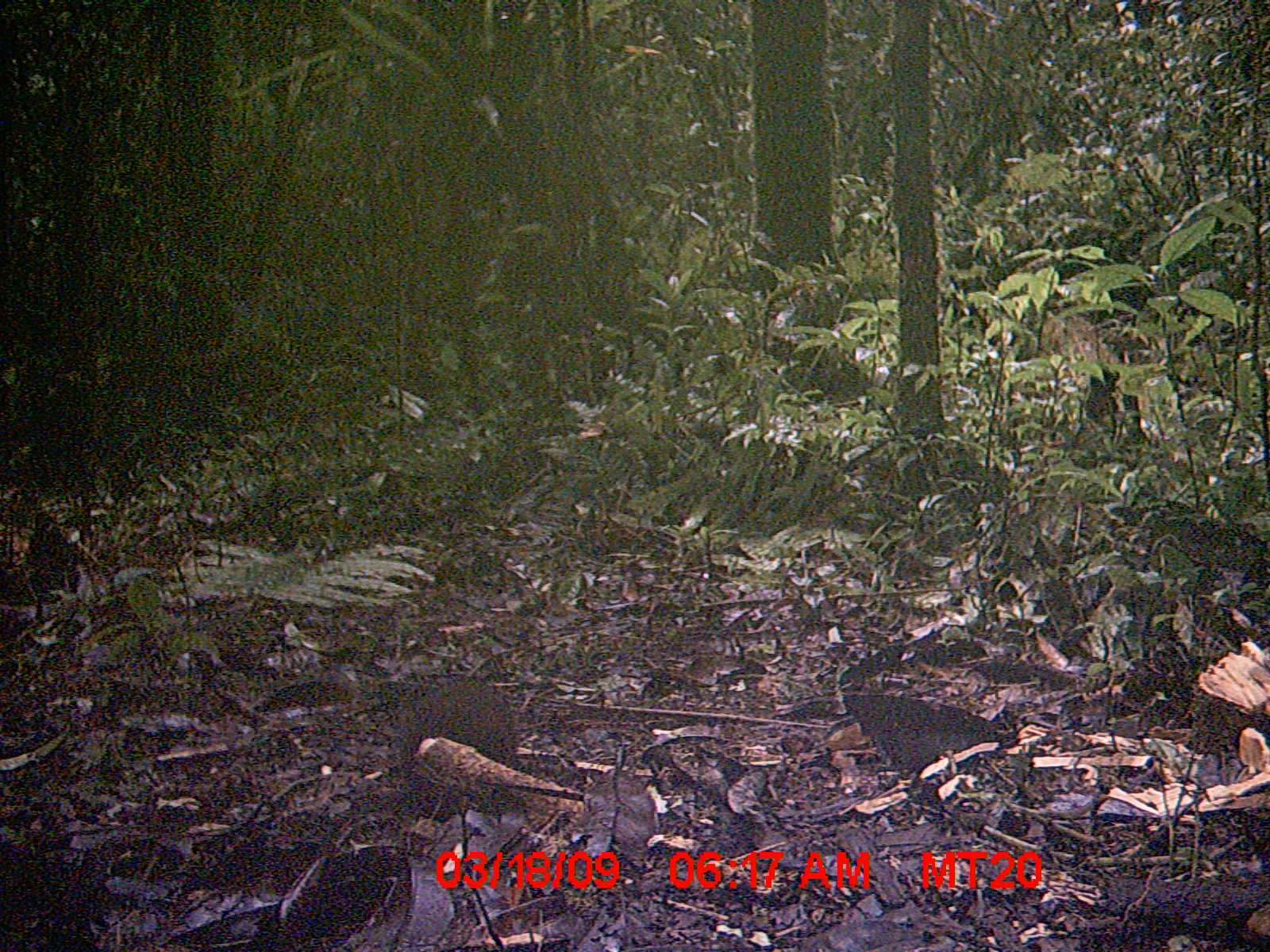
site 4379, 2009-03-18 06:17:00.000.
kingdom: Animalia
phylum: Chordata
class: Mammalia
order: Rodentia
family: Nesomyidae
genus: Nesomys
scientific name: Nesomys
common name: nesomys rodents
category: nesomys sp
Nesomys sp (nesomys rodents) (Nesomys), count 1.